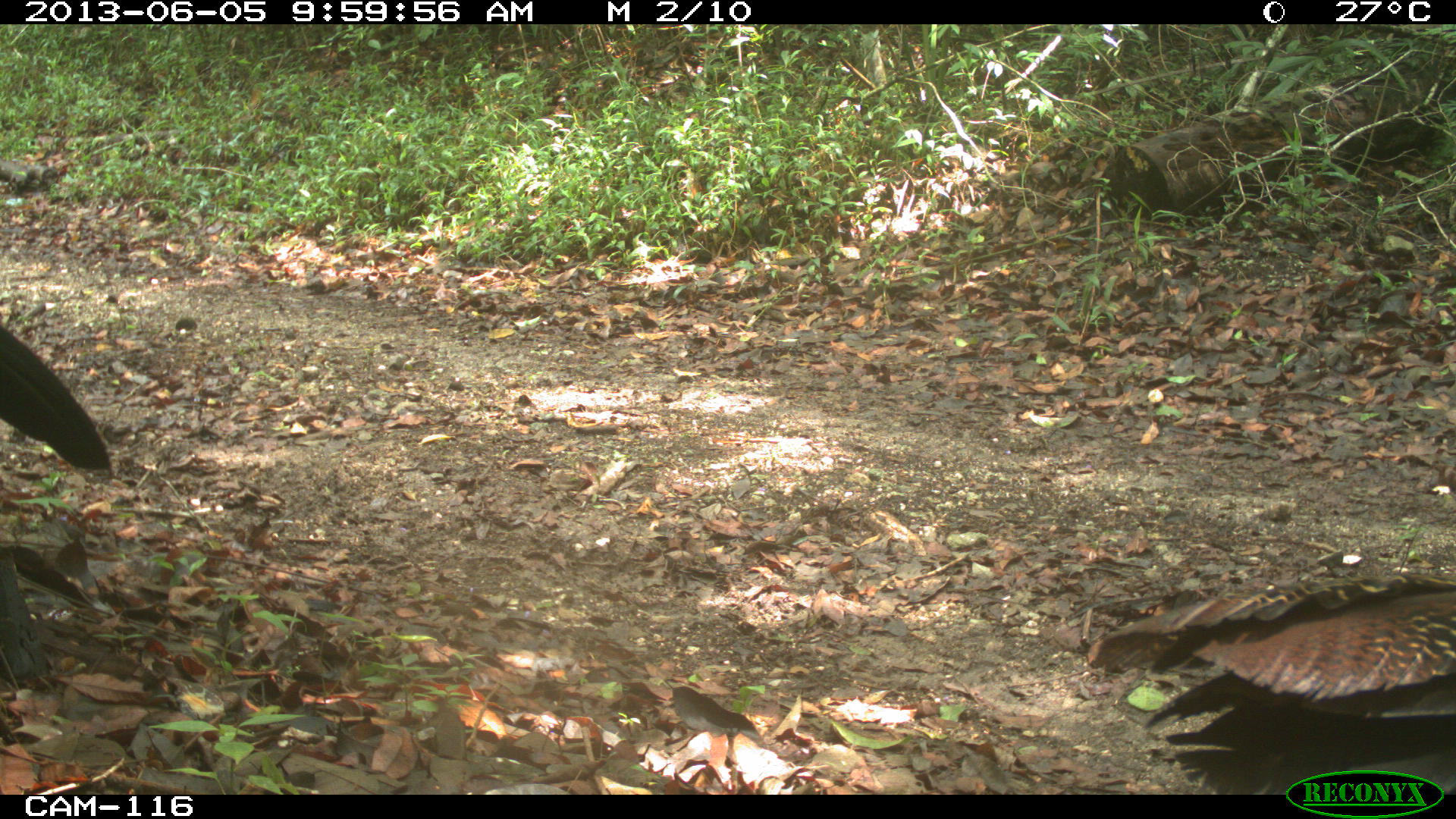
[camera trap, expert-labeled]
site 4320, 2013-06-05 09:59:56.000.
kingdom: Animalia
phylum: Chordata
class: Aves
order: Galliformes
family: Cracidae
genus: Crax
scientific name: Crax rubra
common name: great curassow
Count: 3.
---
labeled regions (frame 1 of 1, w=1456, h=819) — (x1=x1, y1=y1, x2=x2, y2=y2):
crax rubra: (x1=1084, y1=563, x2=1456, y2=794); (x1=0, y1=324, x2=115, y2=471)